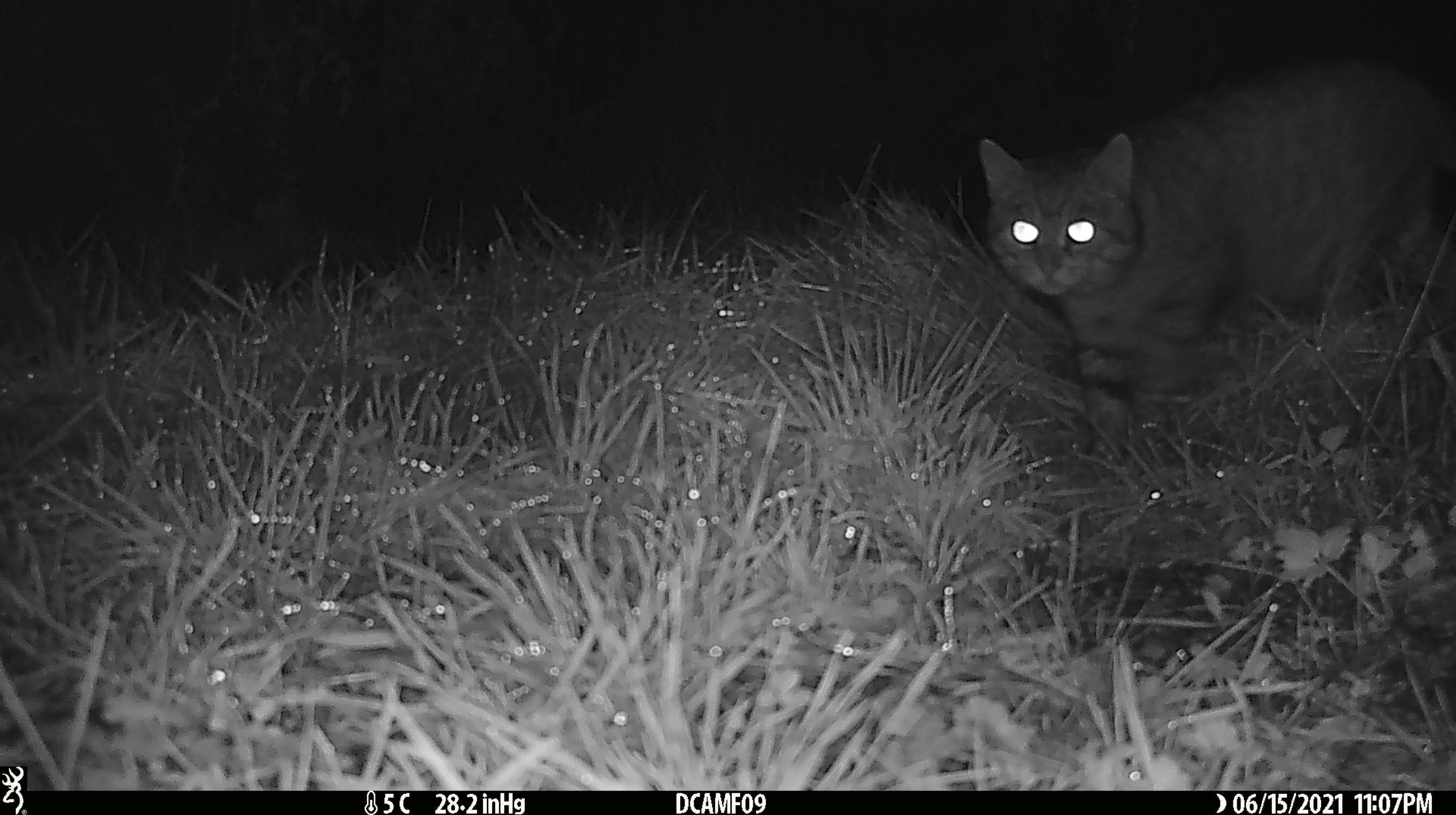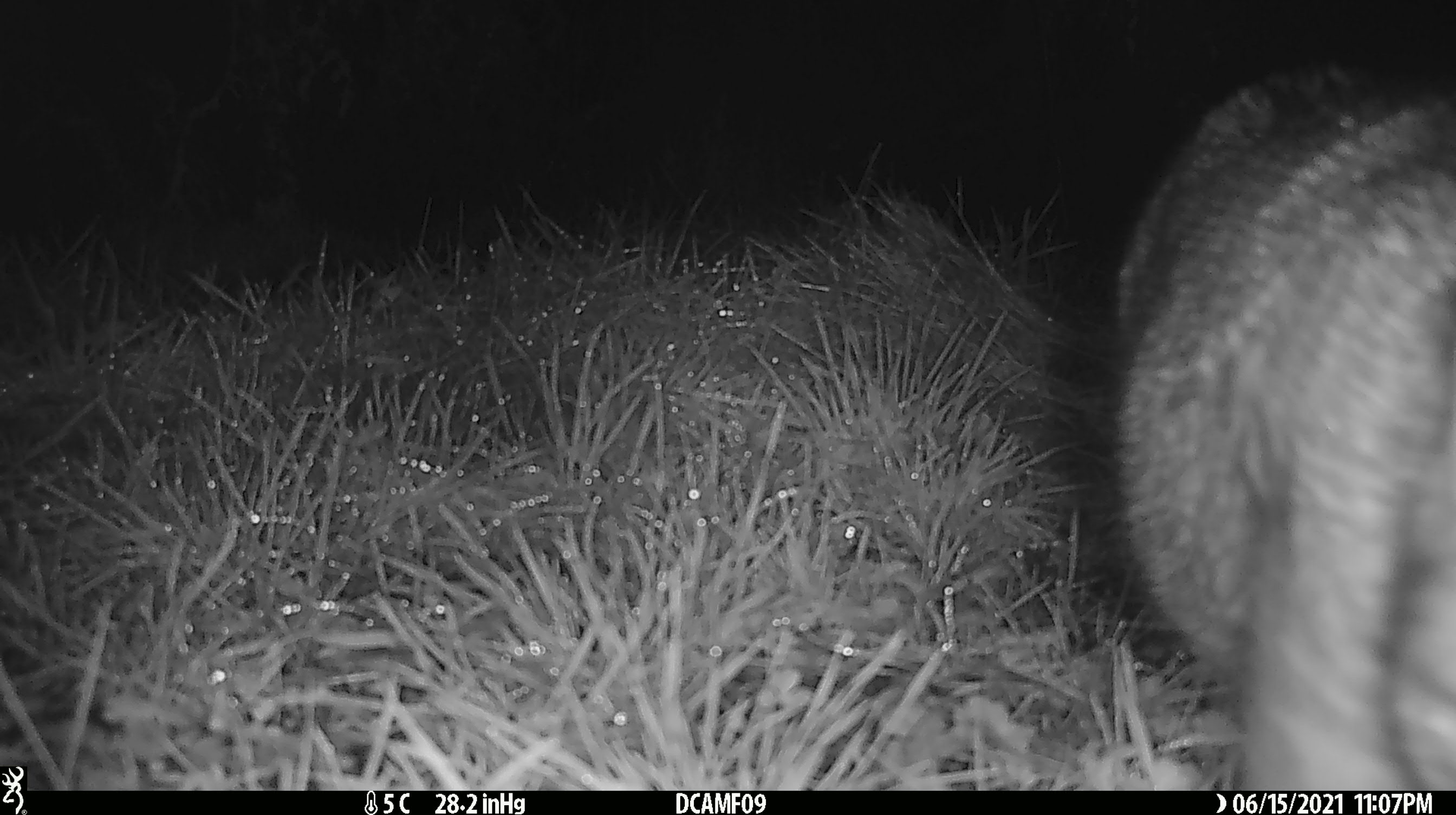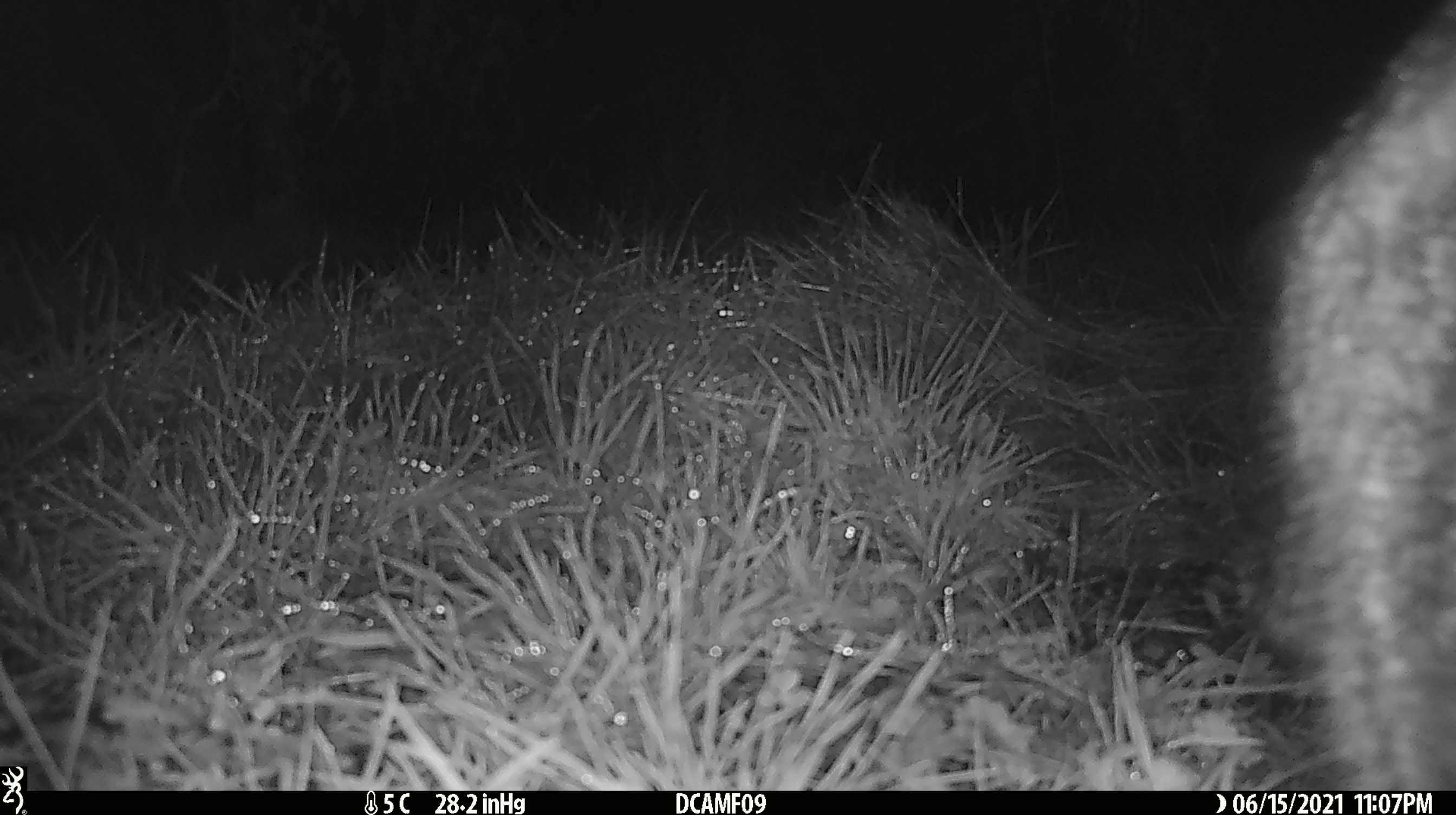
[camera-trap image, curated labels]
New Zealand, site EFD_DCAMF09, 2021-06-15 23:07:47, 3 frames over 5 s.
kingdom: Animalia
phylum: Chordata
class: Mammalia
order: Carnivora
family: Felidae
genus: Felis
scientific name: Felis catus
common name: domestic cat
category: cat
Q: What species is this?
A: Cat (domestic cat) (Felis catus).